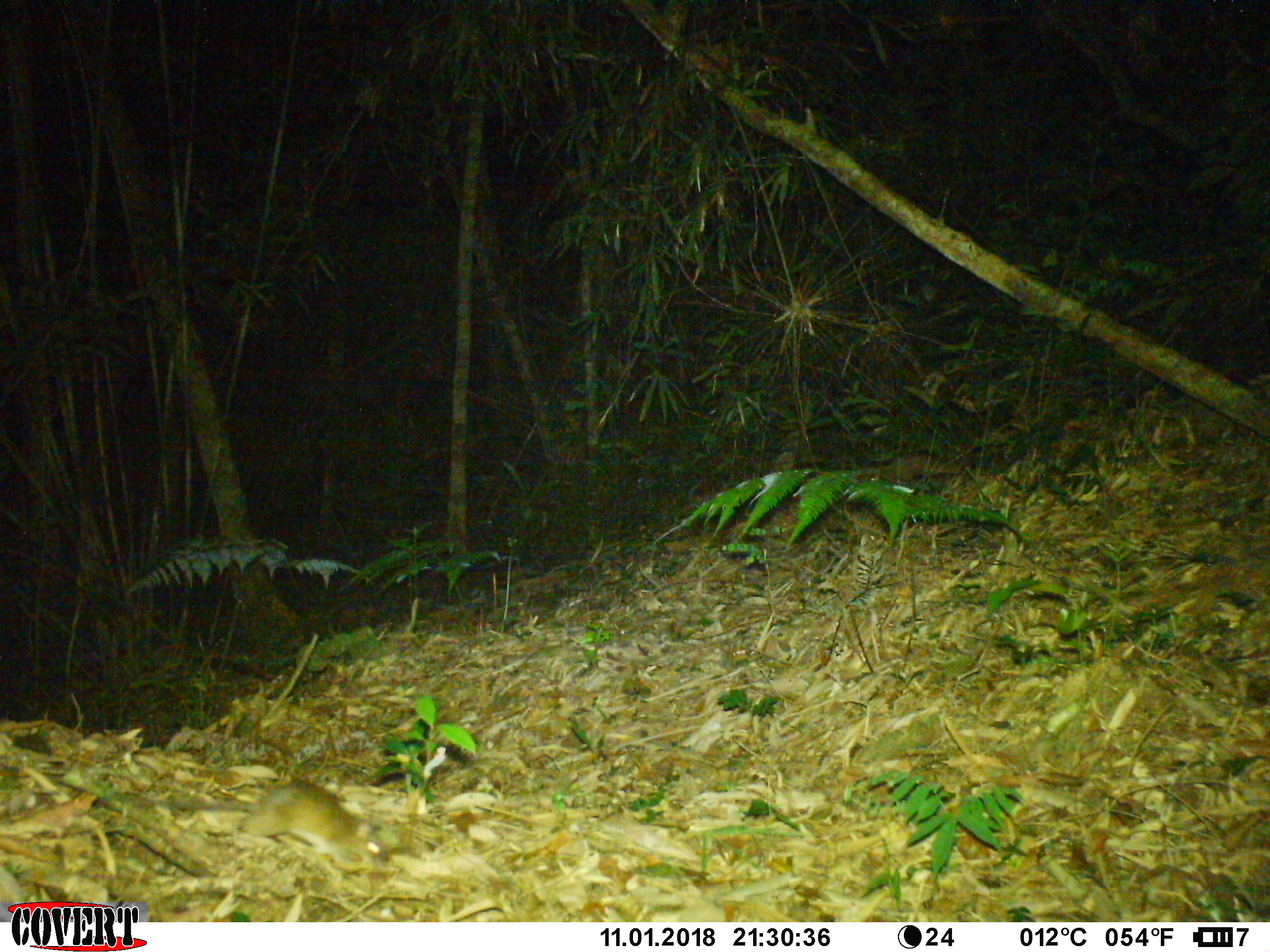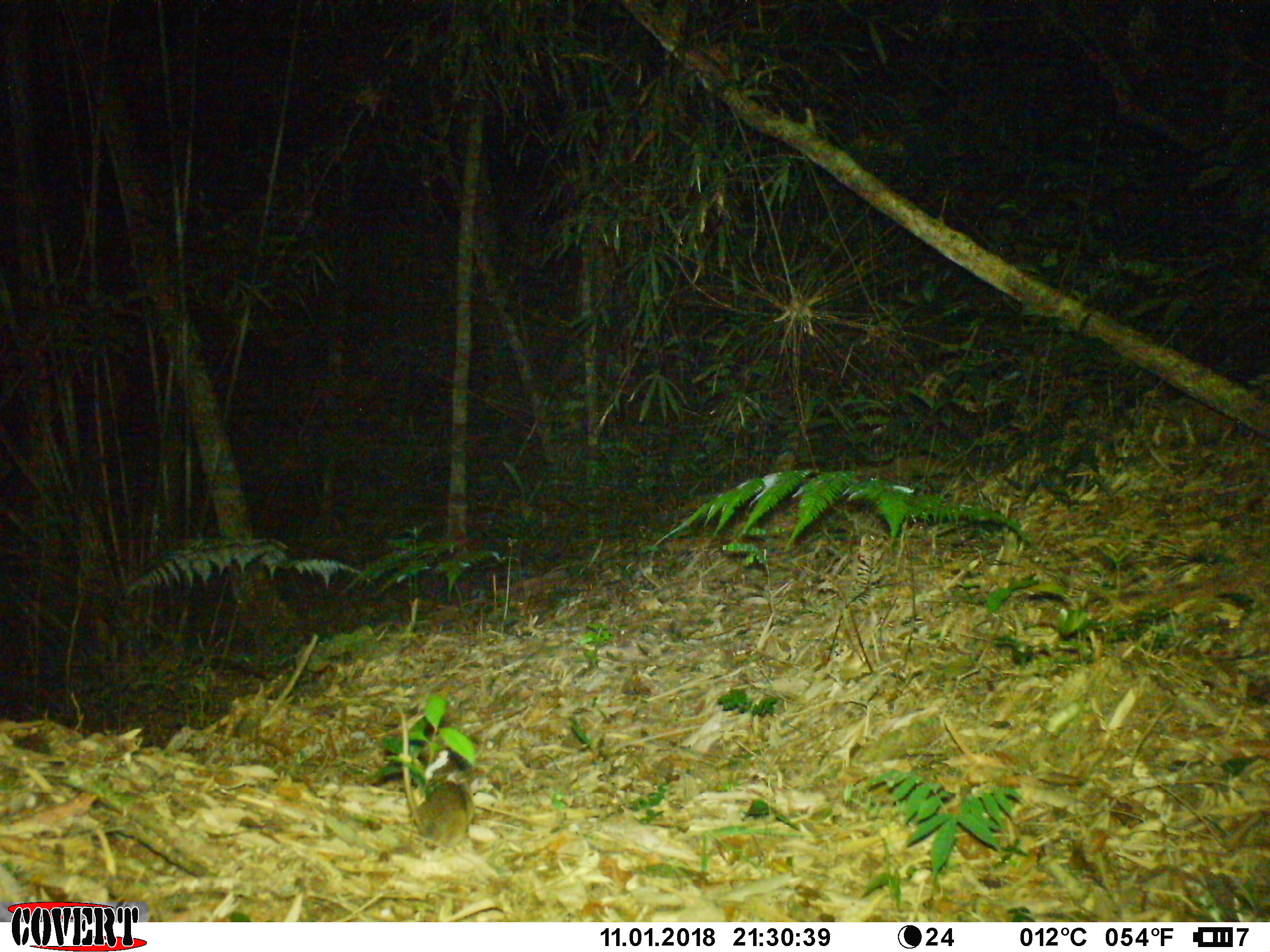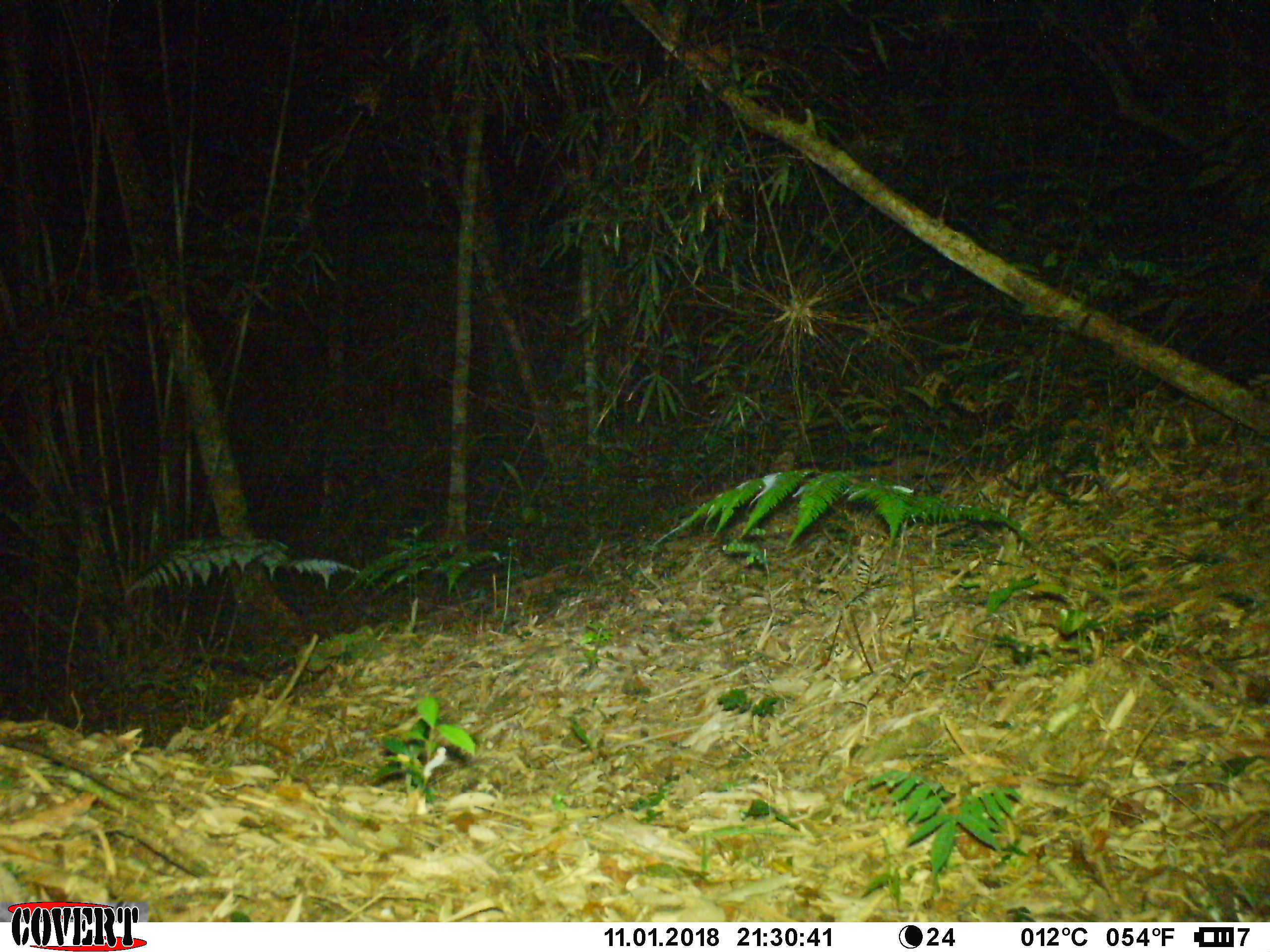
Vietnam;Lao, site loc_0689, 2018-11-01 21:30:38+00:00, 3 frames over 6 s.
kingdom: Animalia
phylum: Chordata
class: Mammalia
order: Rodentia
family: Muridae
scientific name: Muridae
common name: old-world mice and rats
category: unidentified murid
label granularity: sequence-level